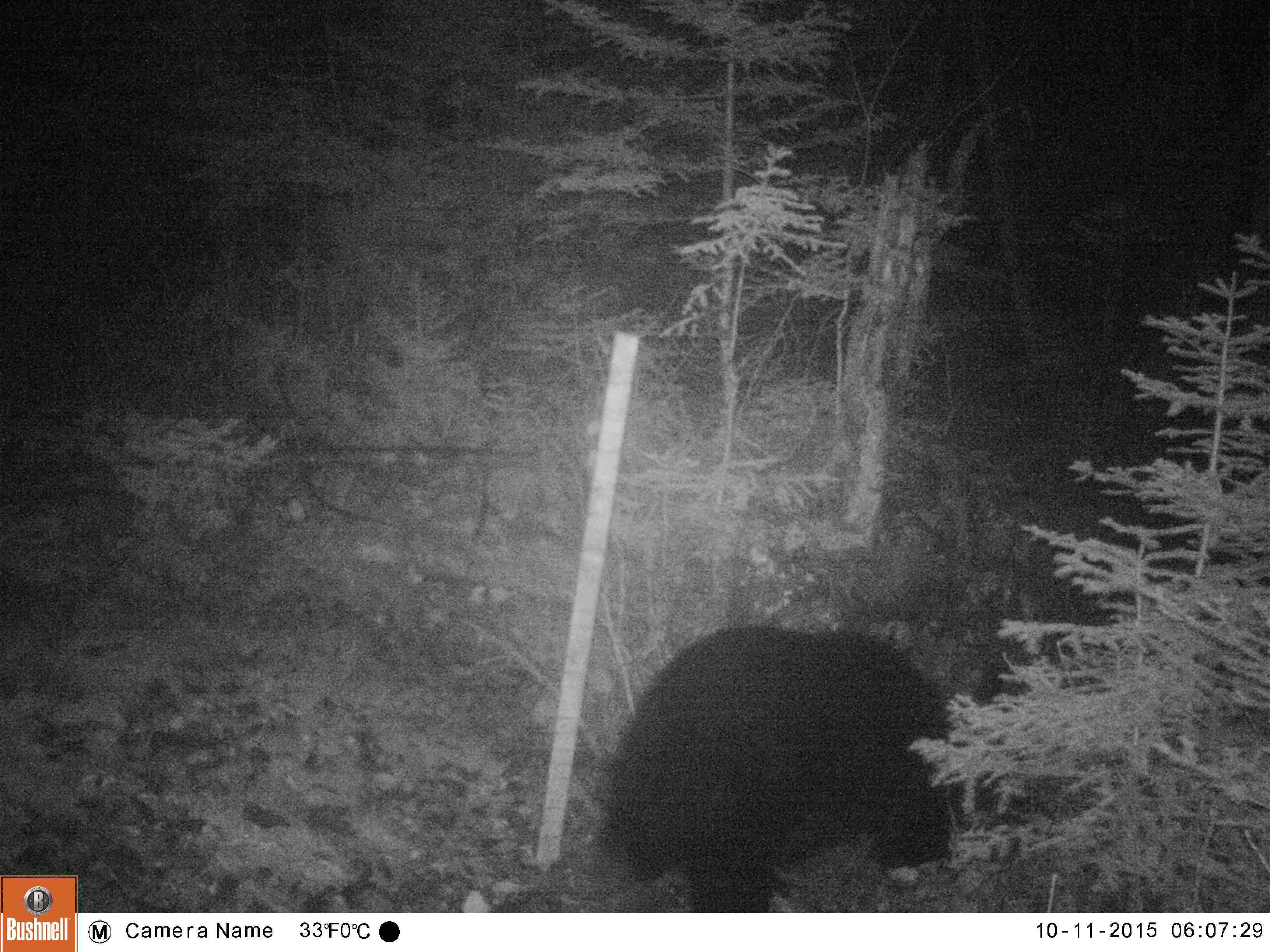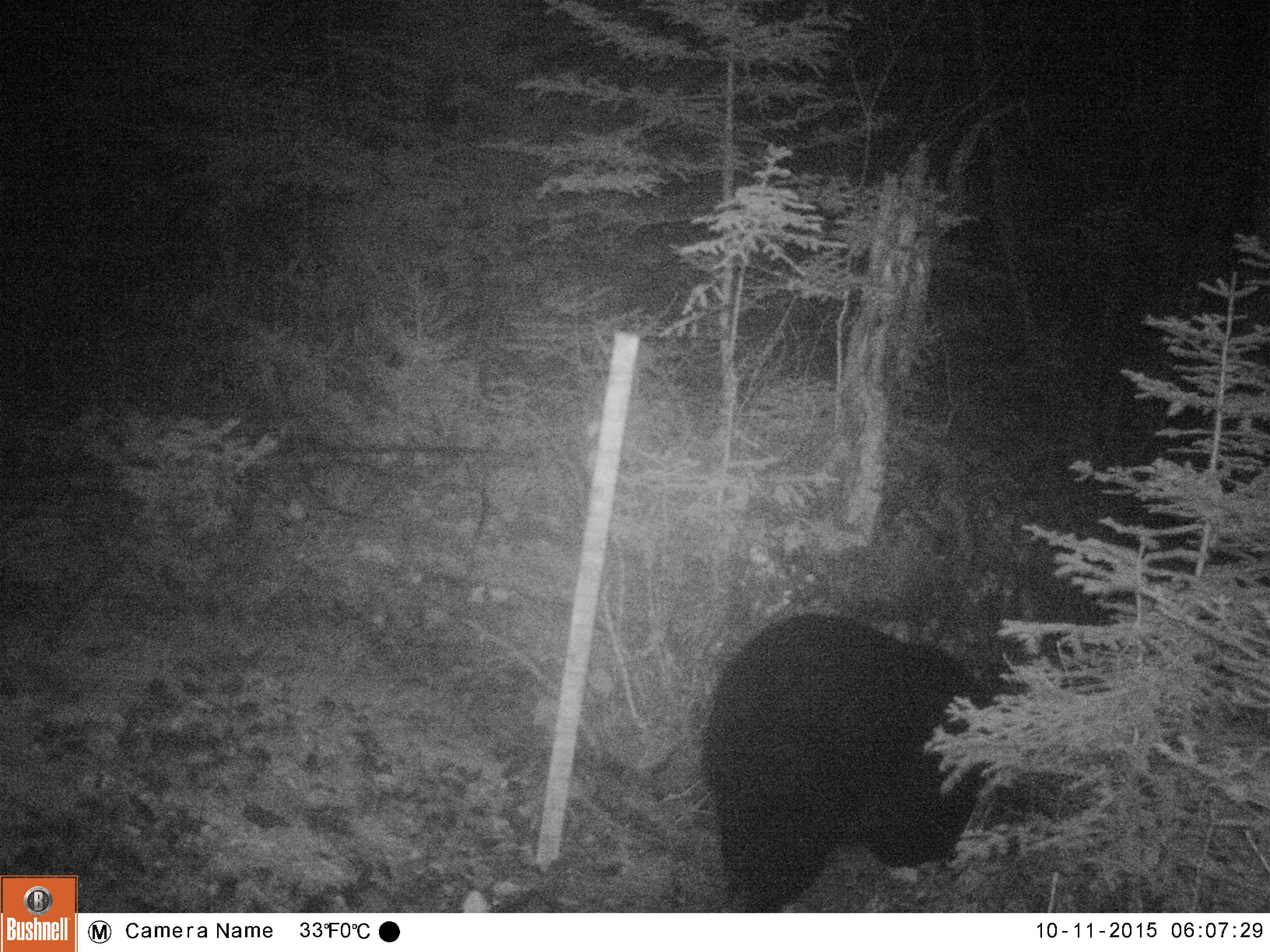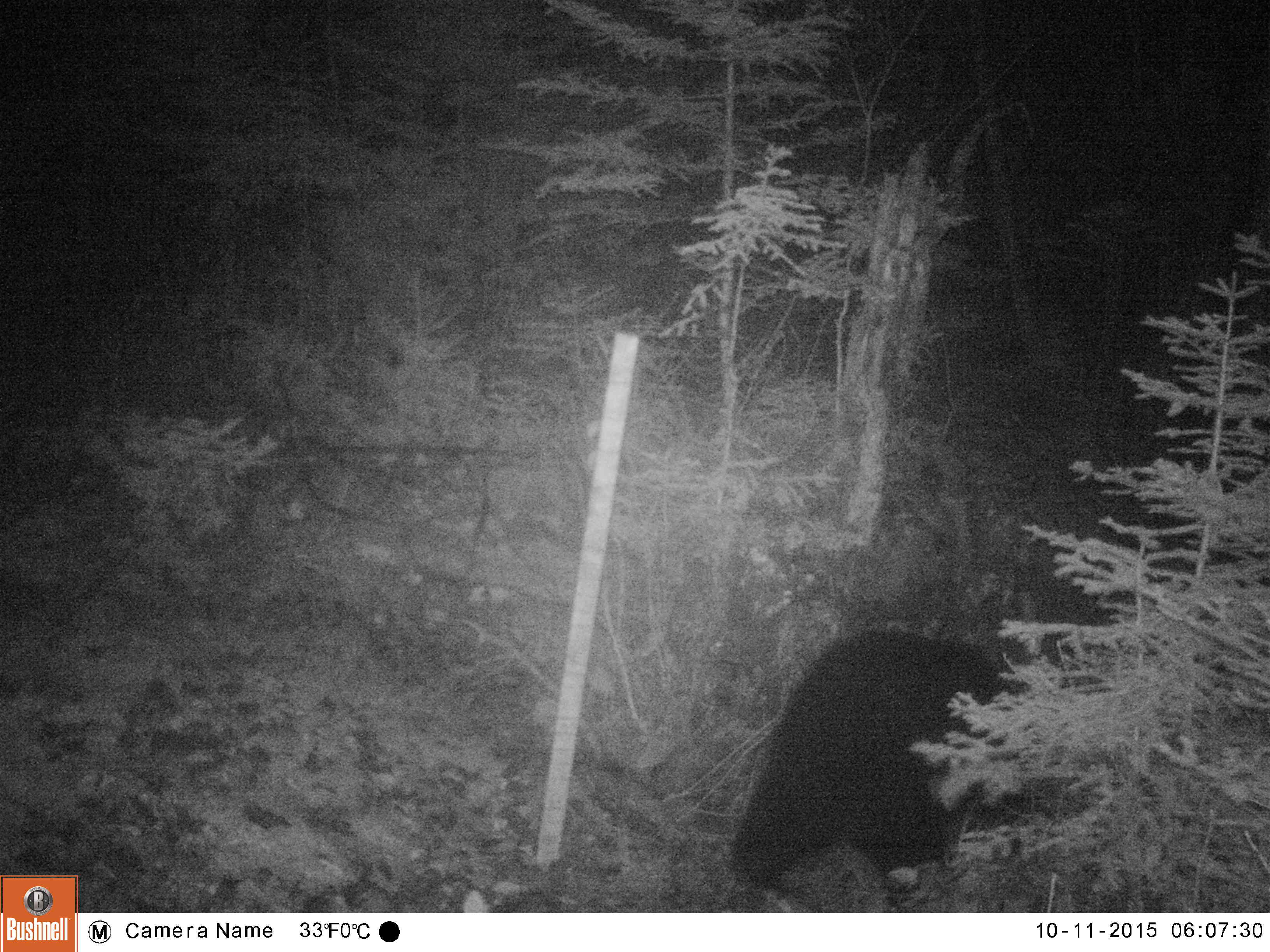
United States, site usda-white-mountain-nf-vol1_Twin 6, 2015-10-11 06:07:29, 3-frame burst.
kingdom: Animalia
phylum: Chordata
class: Mammalia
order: Carnivora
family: Ursidae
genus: Ursus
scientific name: Ursus americanus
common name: black bear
Black bear (Ursus americanus).